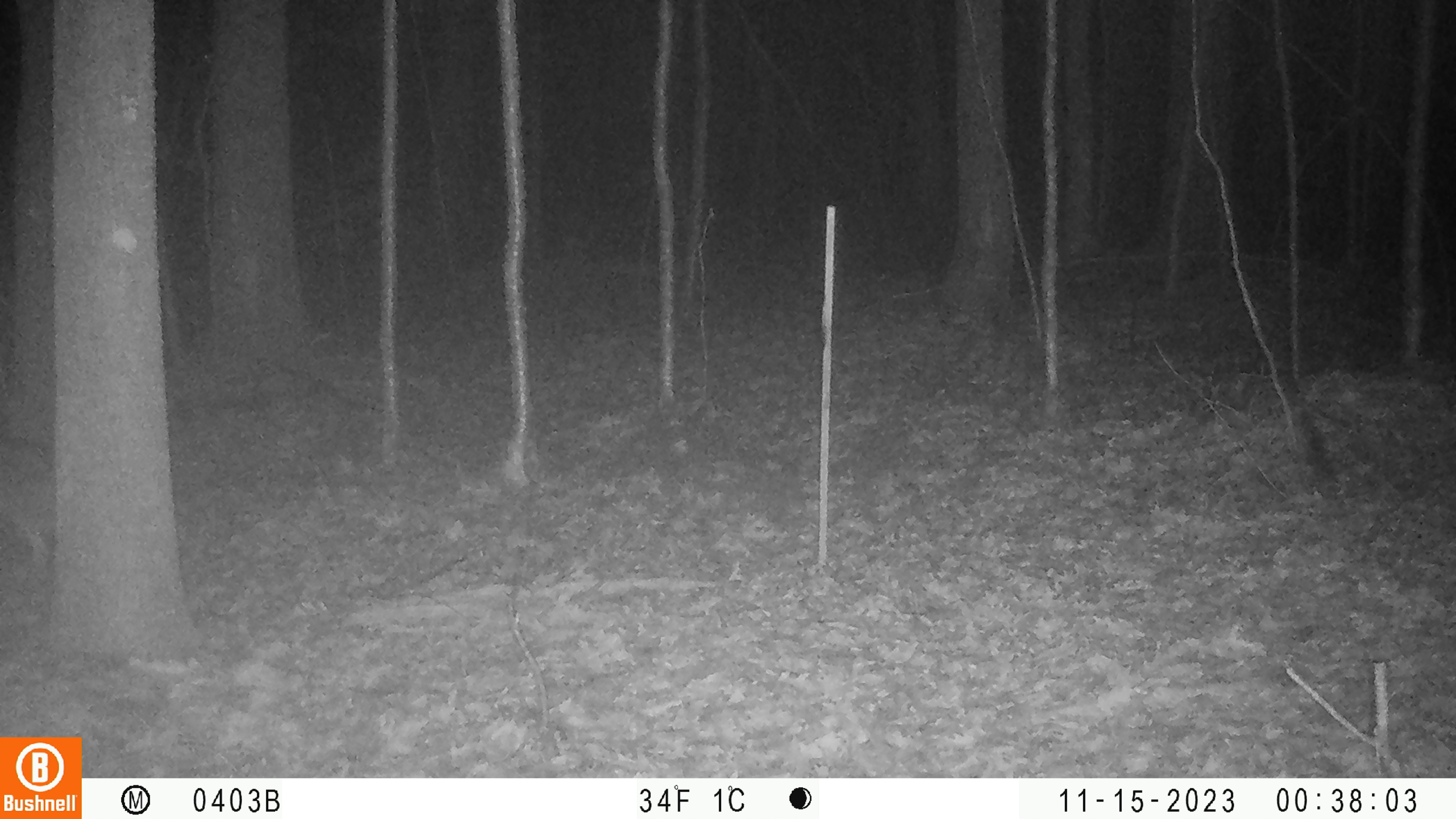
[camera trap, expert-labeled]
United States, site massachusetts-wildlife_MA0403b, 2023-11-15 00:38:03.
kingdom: Animalia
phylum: Chordata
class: Mammalia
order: Carnivora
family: Canidae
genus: Canis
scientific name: Canis latrans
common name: coyote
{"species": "coyote (Canis latrans)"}